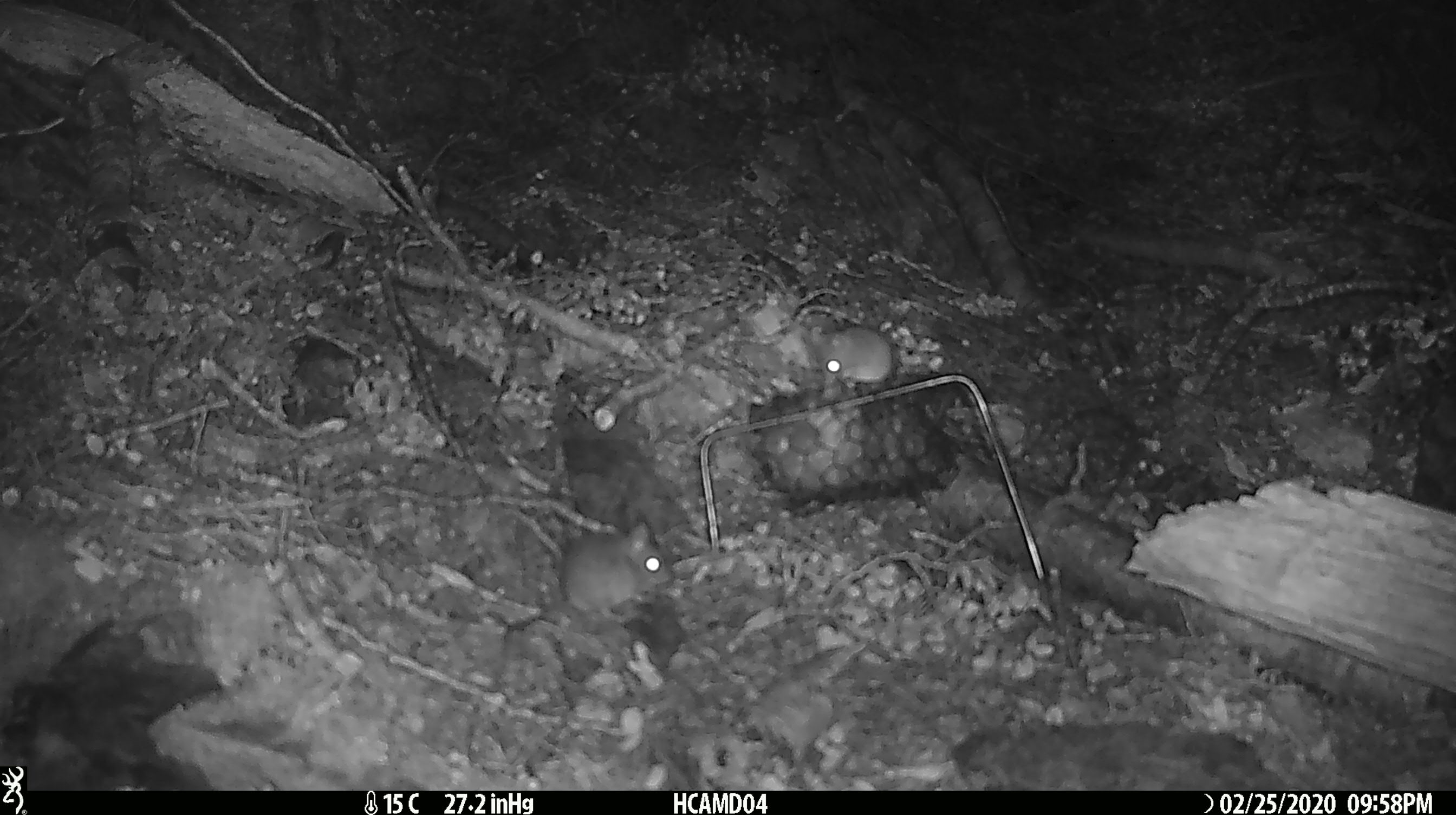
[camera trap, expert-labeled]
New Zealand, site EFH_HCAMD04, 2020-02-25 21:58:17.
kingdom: Animalia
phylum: Chordata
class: Mammalia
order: Rodentia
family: Muridae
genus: Mus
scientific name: Mus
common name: mouse